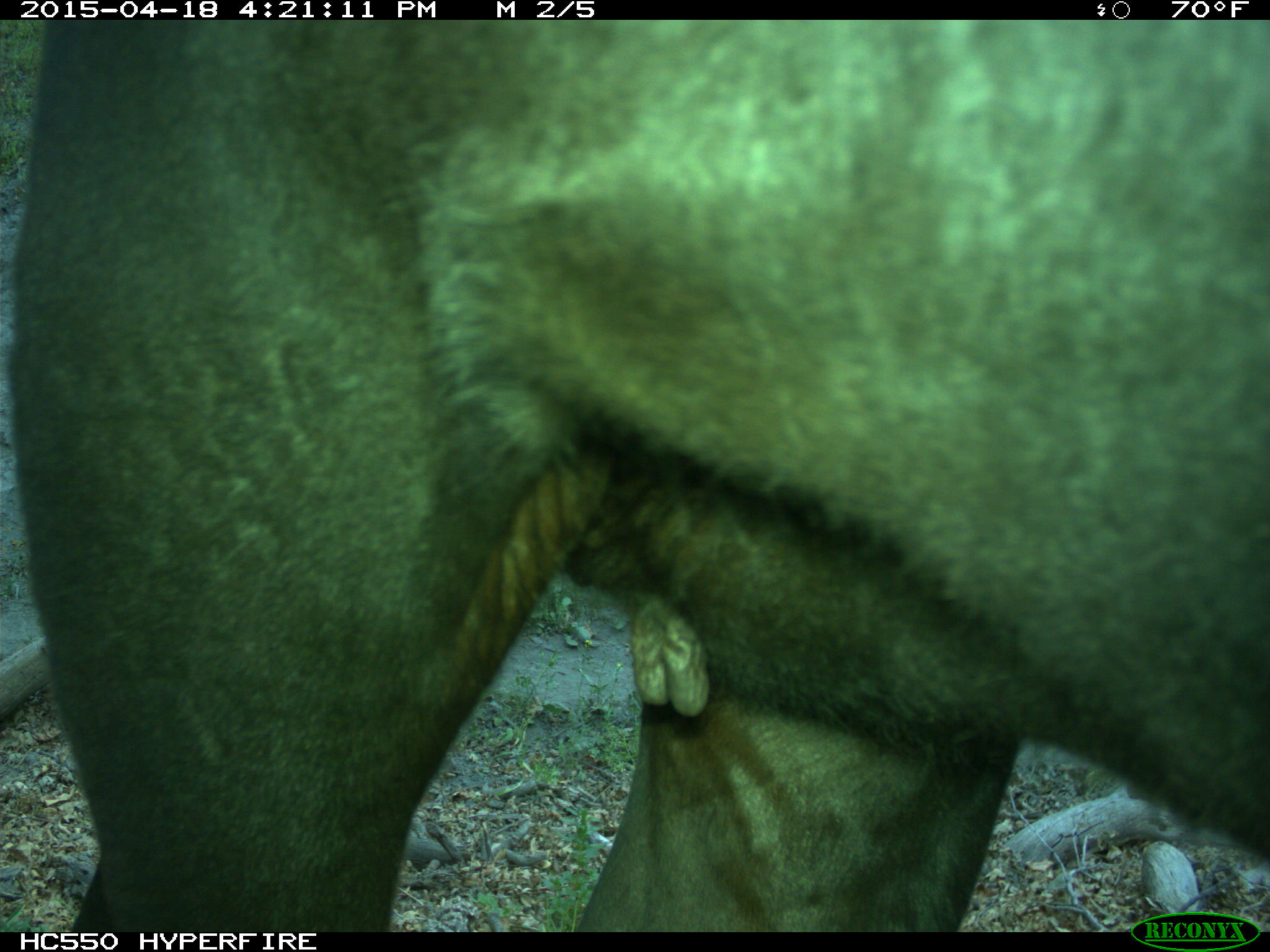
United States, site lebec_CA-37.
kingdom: Animalia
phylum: Chordata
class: Mammalia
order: Artiodactyla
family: Bovidae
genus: Bos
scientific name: Bos taurus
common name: domestic cow